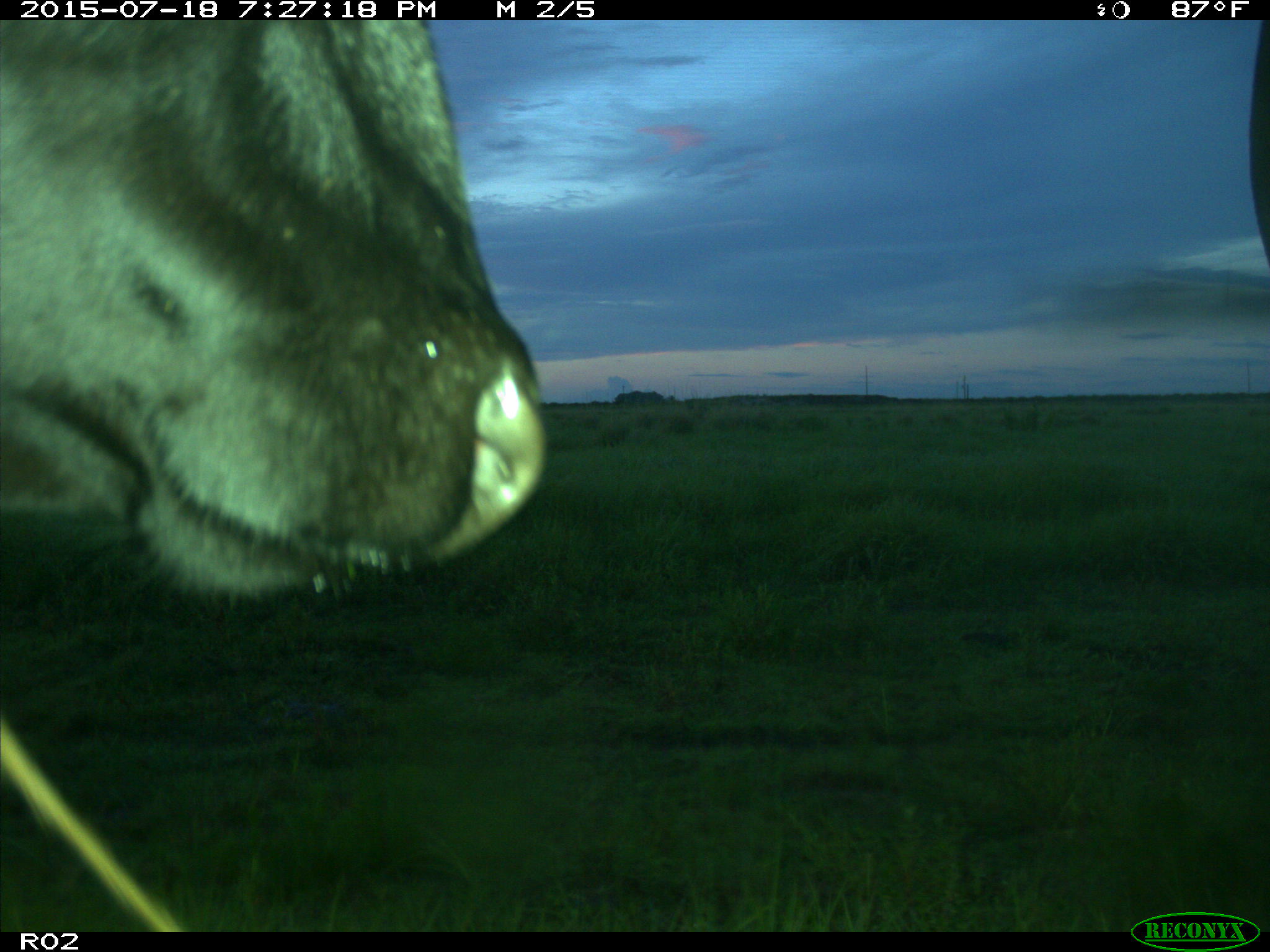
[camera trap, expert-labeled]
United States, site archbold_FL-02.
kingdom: Animalia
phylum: Chordata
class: Mammalia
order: Artiodactyla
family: Bovidae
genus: Bos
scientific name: Bos taurus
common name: domestic cow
Bos taurus (domestic cow).